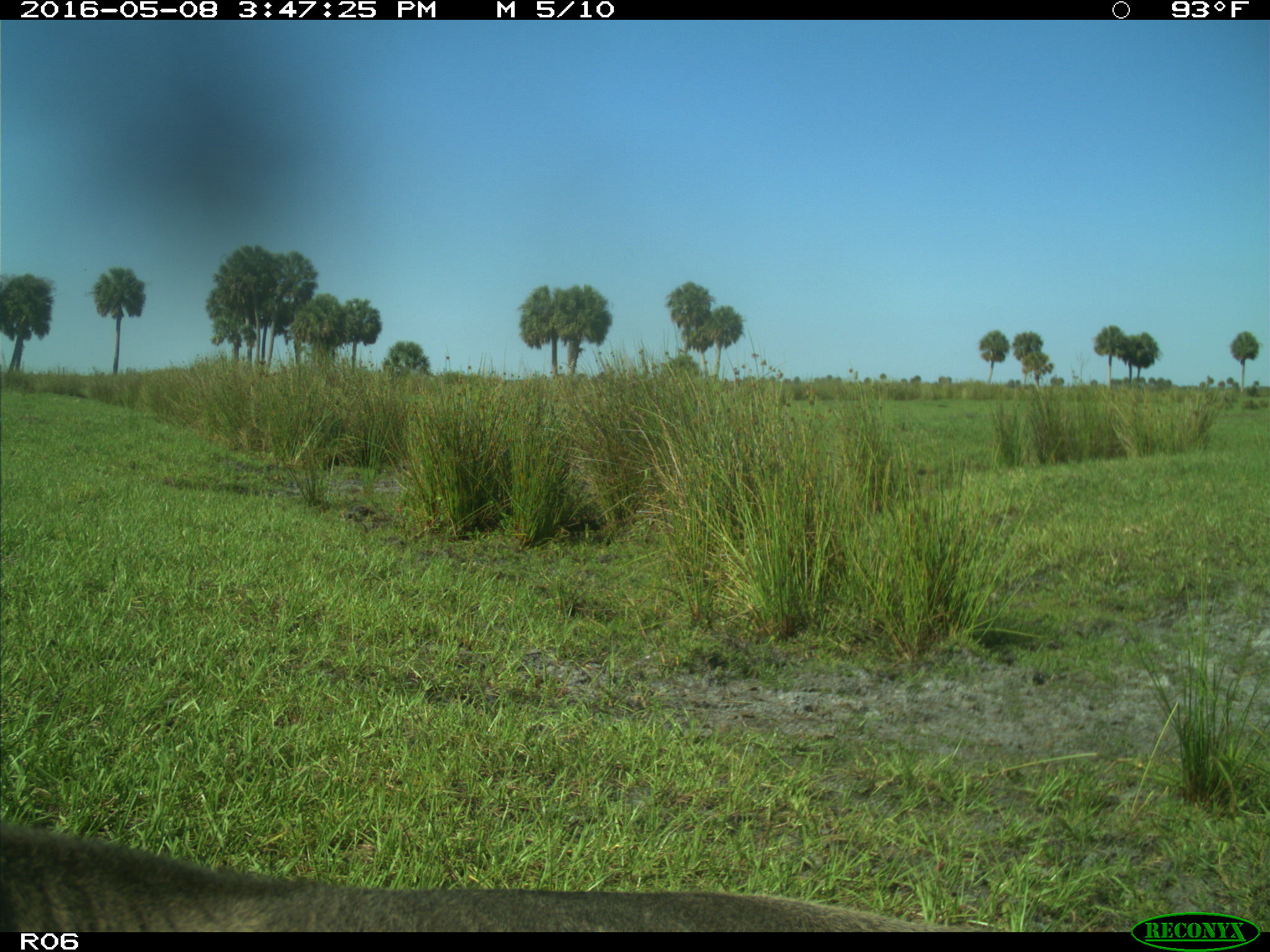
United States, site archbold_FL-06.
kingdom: Animalia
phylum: Chordata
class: Mammalia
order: Artiodactyla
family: Bovidae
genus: Bos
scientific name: Bos taurus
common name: domestic cow